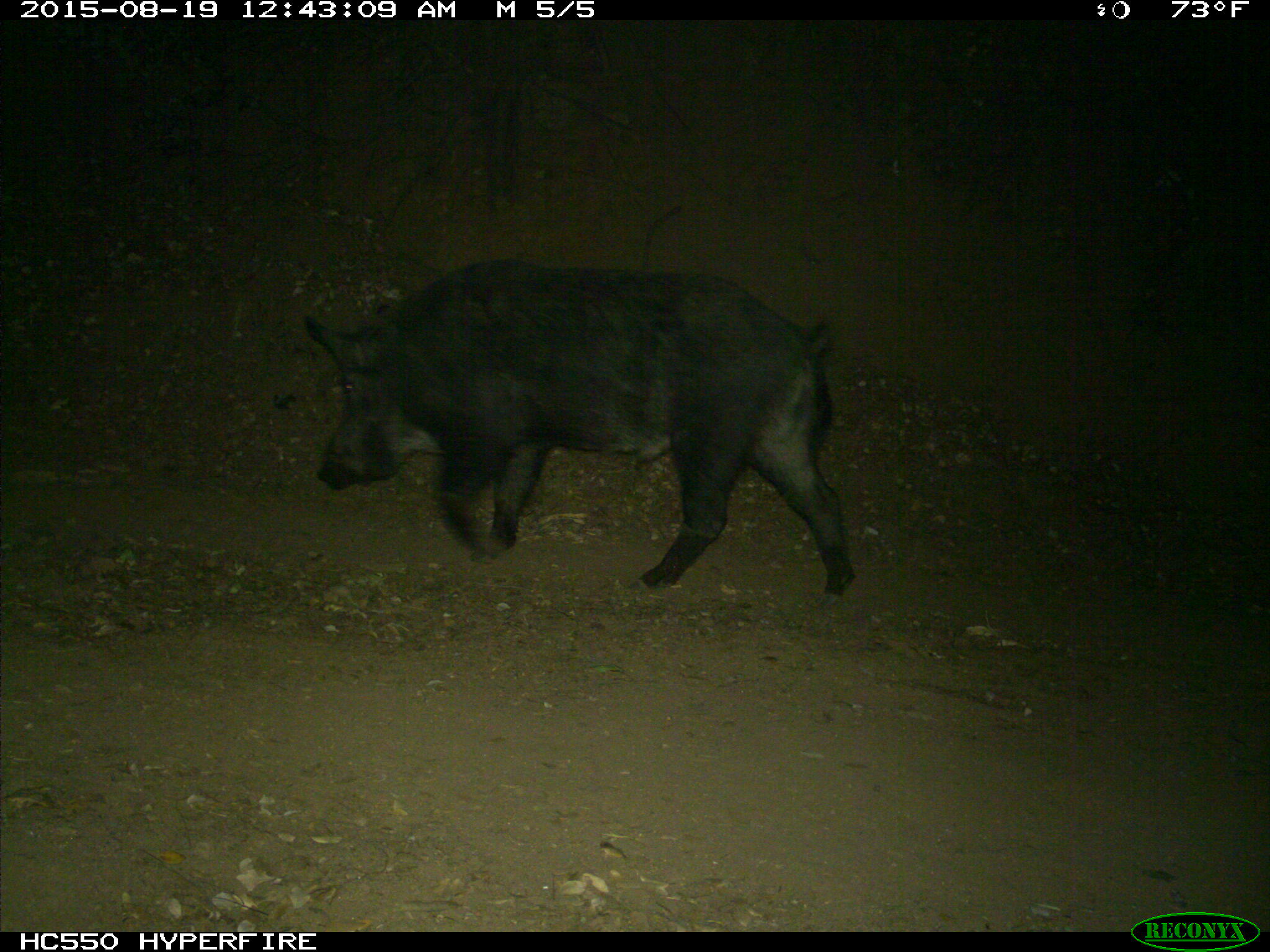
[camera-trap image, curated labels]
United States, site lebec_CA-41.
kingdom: Animalia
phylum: Chordata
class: Mammalia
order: Artiodactyla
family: Suidae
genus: Sus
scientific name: Sus scrofa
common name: wild boar